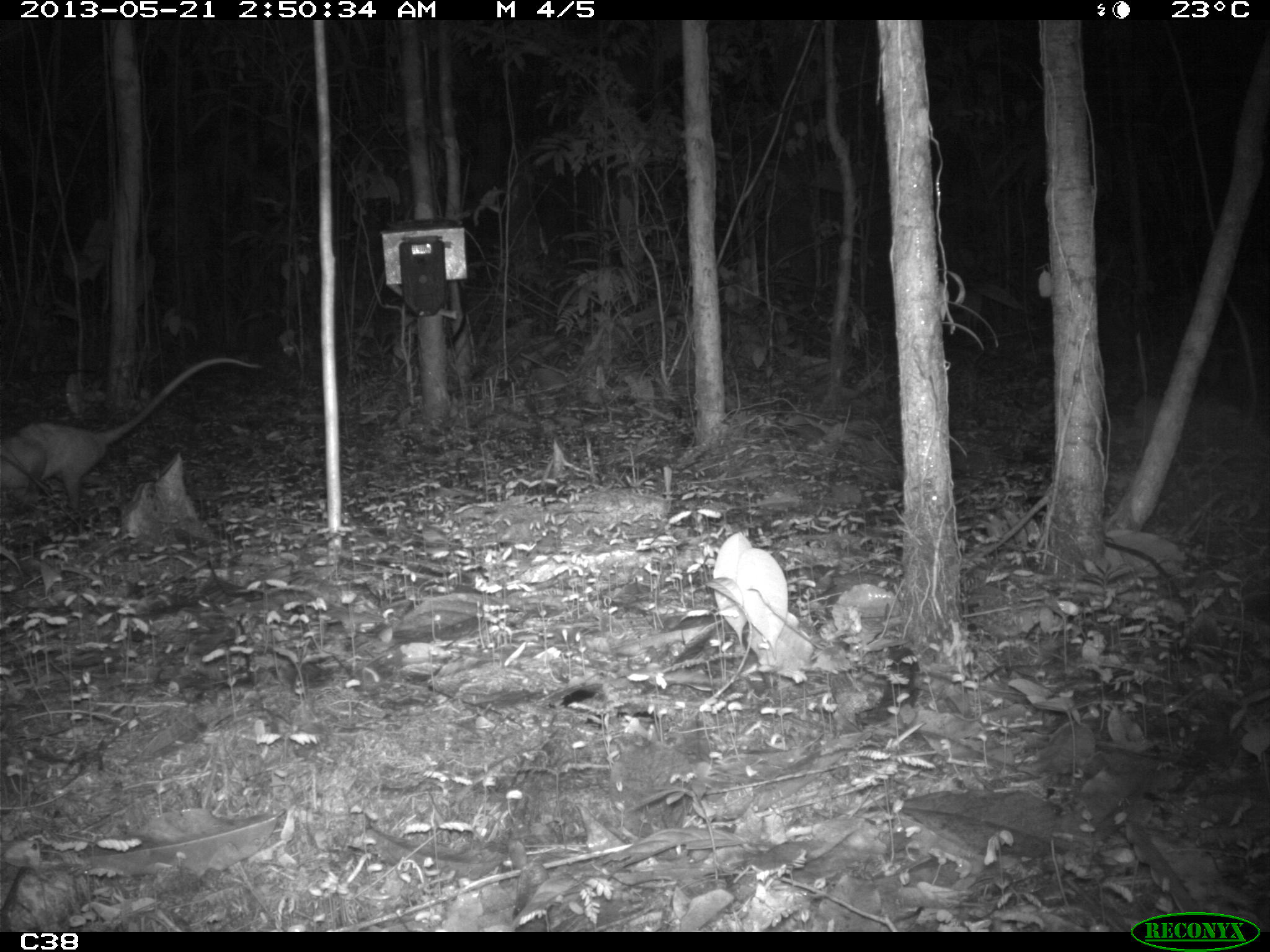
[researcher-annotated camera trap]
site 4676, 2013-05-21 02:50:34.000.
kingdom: Animalia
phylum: Chordata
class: Mammalia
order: Didelphimorphia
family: Didelphidae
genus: Didelphis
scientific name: Didelphis marsupialis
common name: southern opossum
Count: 1.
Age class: adult.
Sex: female.